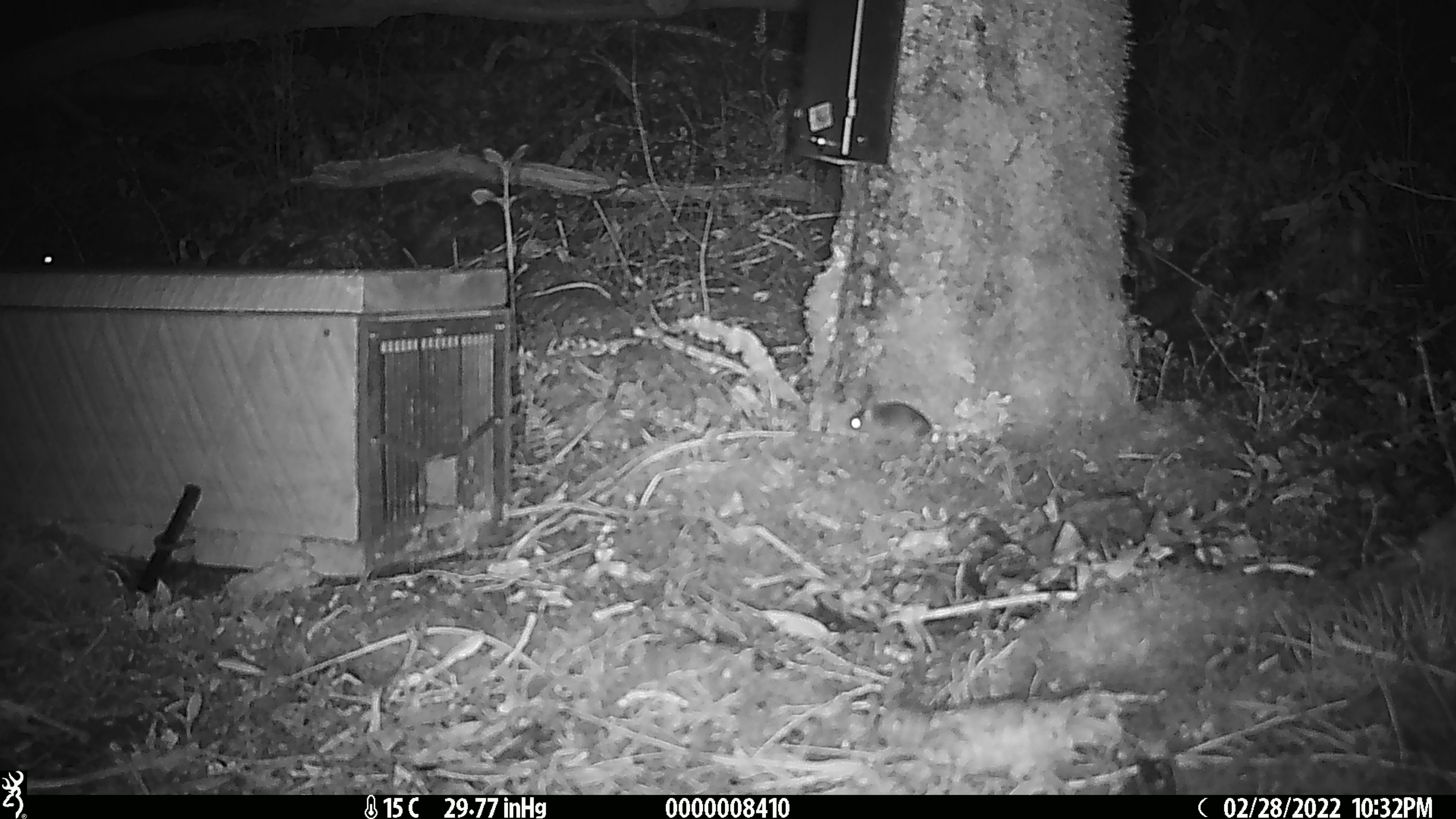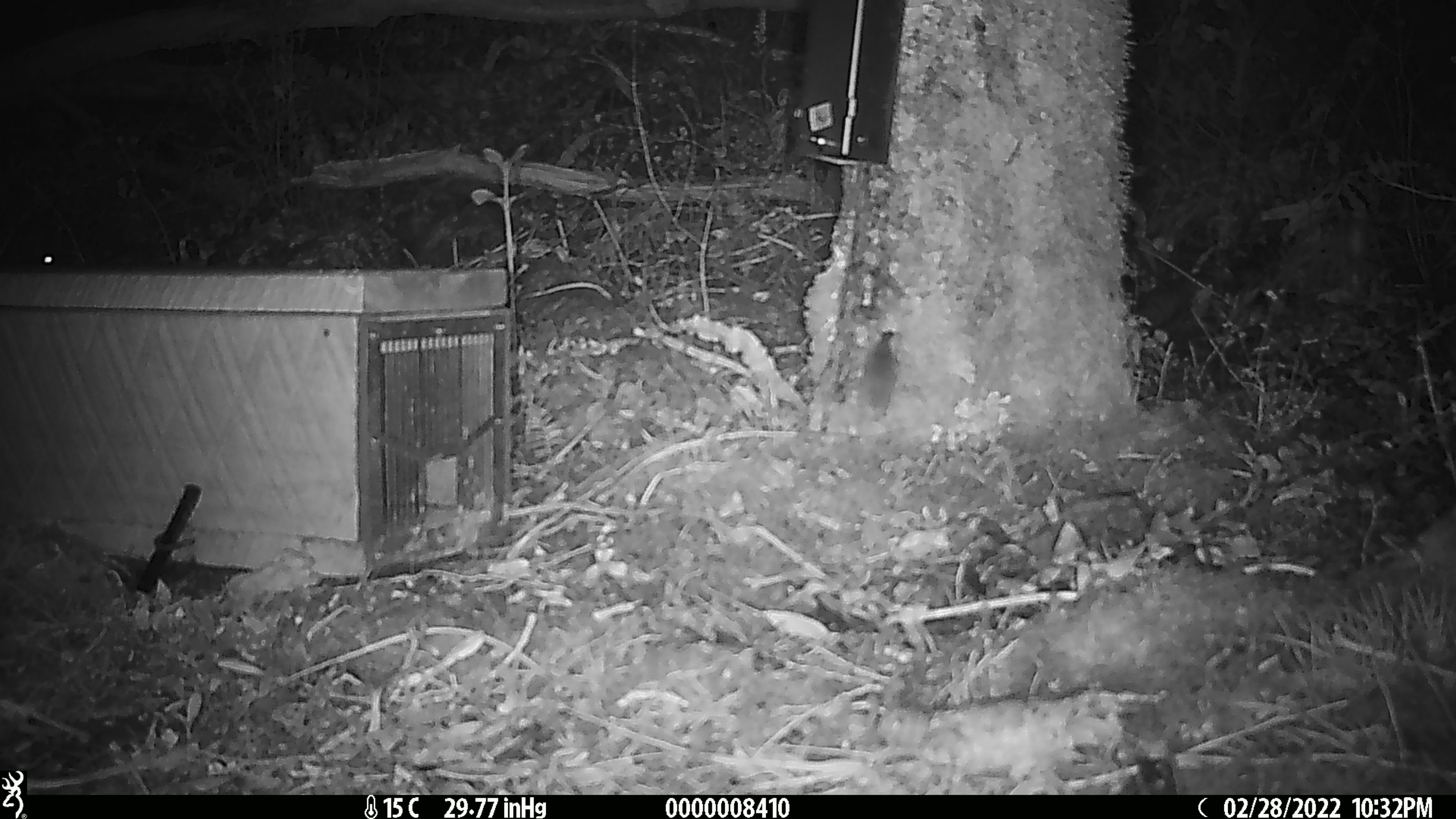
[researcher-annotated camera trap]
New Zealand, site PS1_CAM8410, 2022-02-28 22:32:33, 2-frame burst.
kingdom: Animalia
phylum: Chordata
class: Mammalia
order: Rodentia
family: Muridae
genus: Mus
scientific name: Mus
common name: mouse